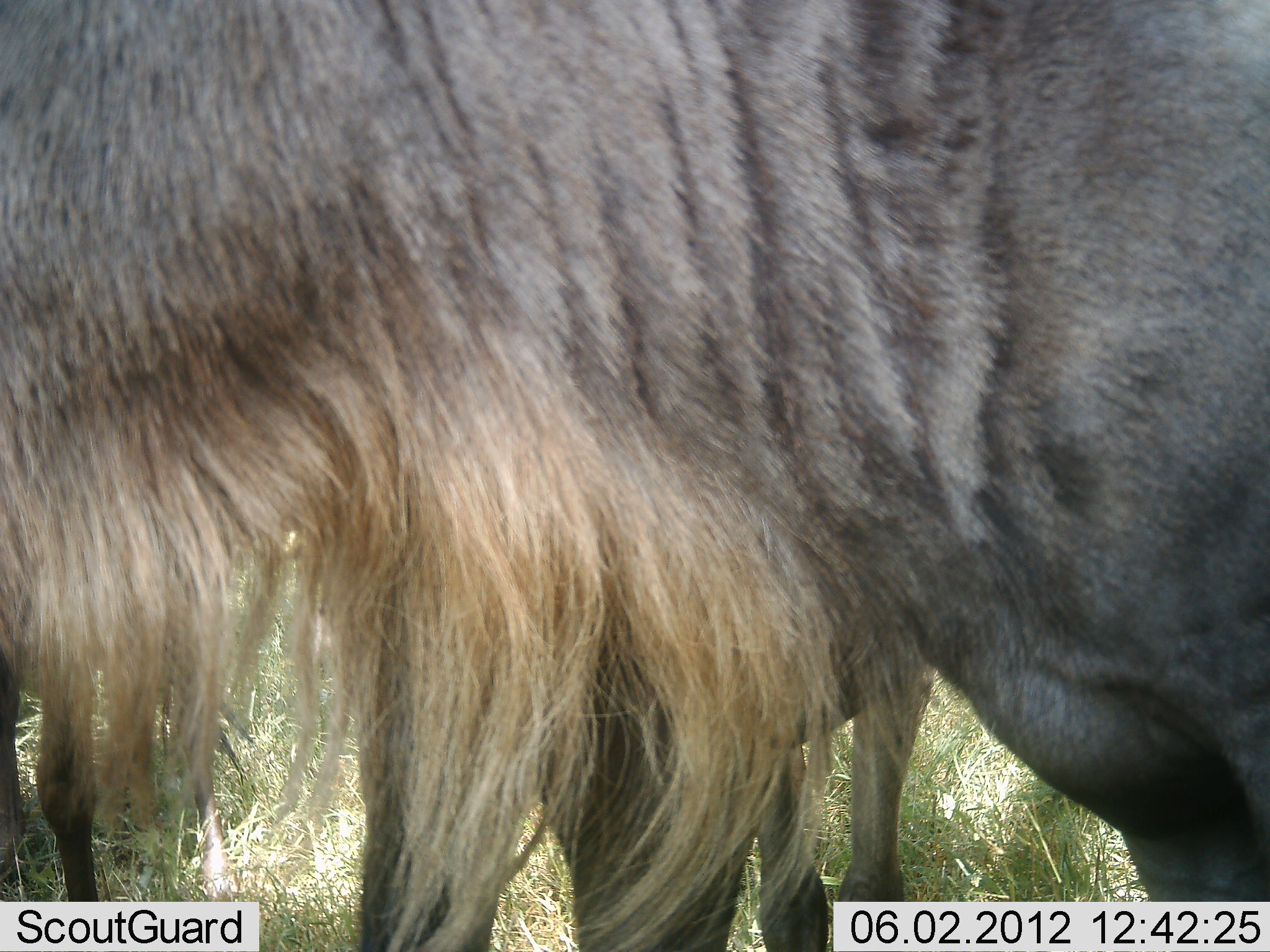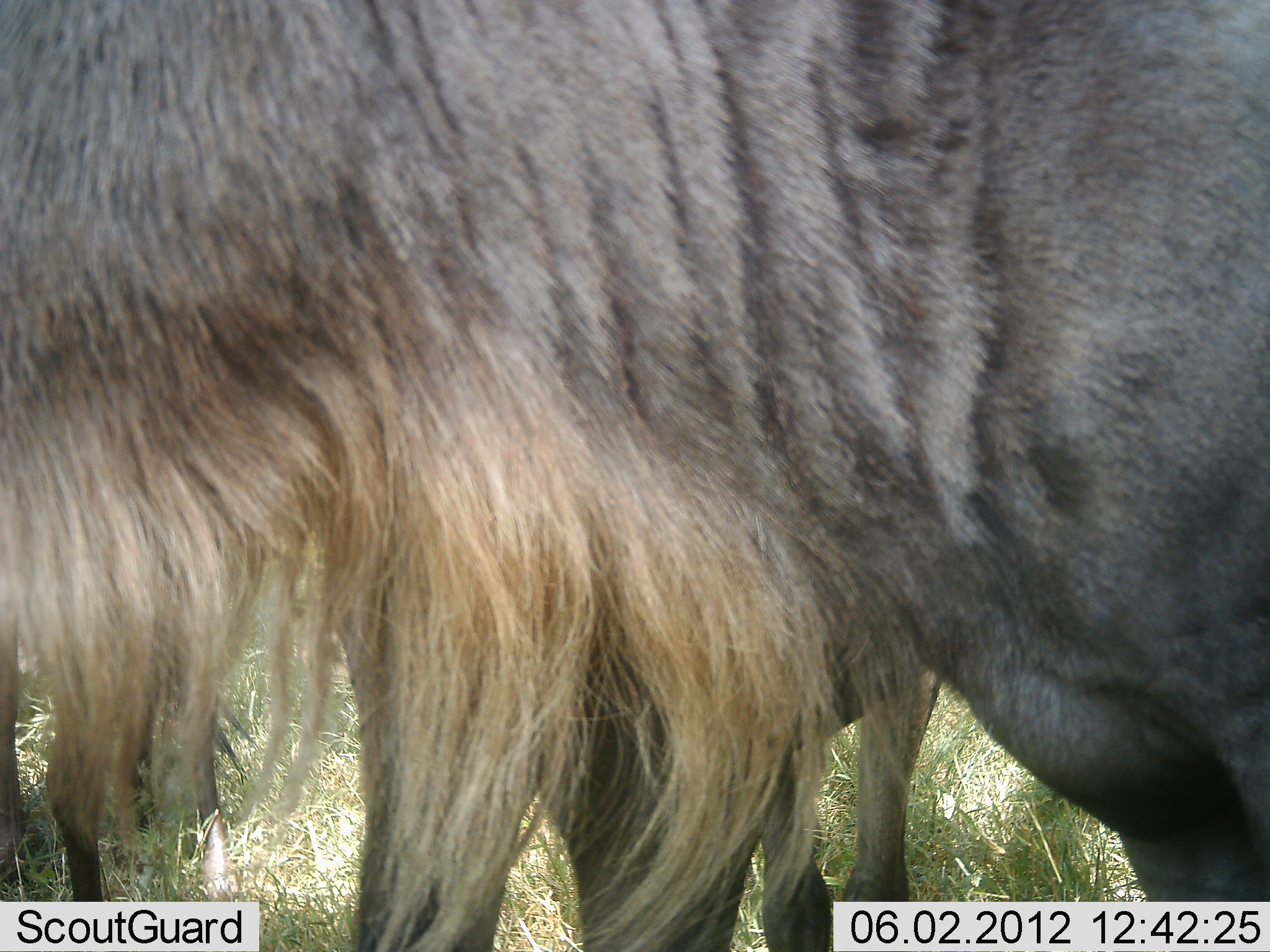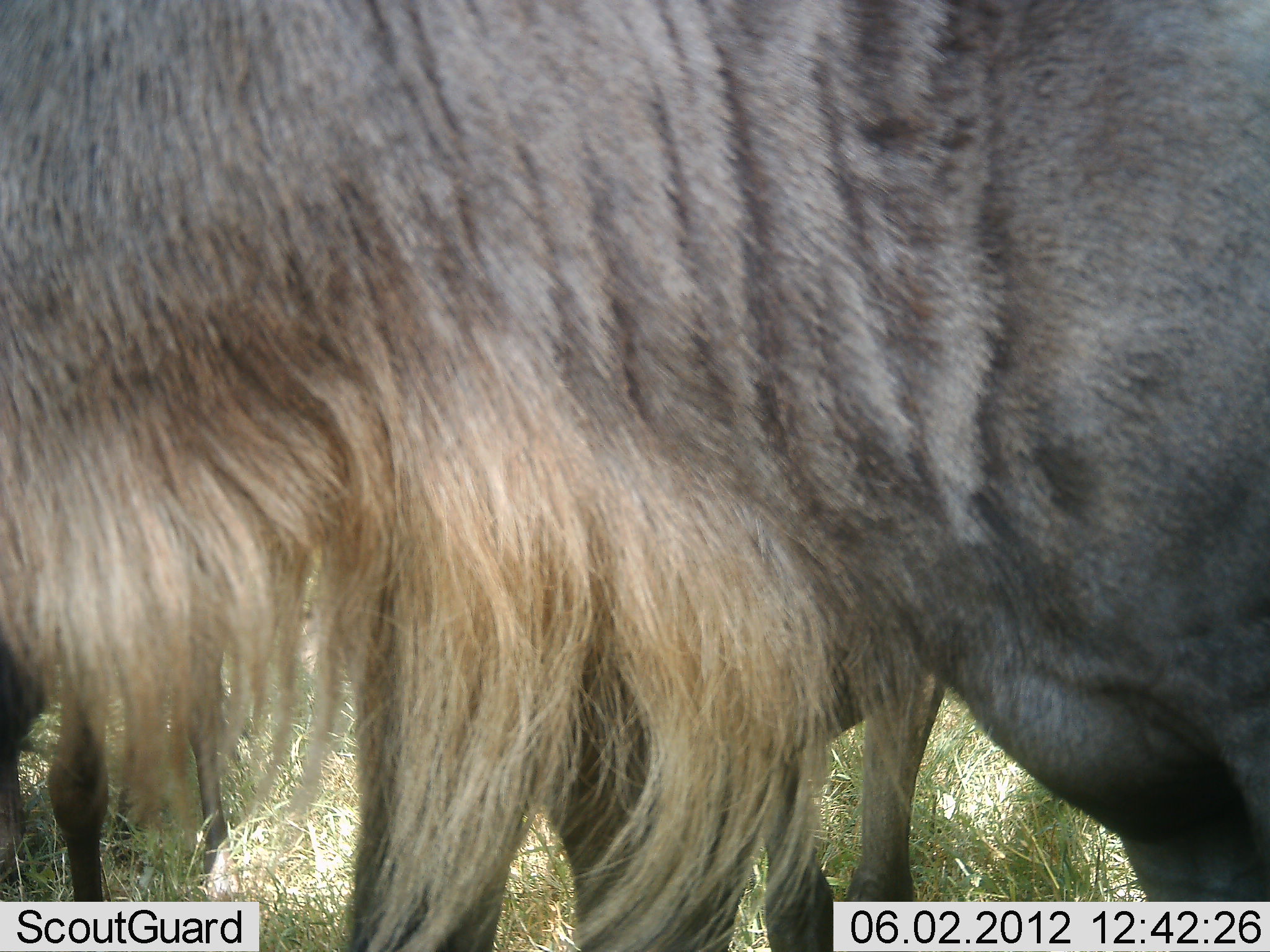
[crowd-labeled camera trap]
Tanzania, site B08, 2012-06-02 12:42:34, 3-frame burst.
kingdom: Animalia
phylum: Chordata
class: Mammalia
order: Artiodactyla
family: Bovidae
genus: Connochaetes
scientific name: Connochaetes taurinus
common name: blue wildebeest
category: wildebeest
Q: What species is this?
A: Wildebeest (blue wildebeest) (Connochaetes taurinus).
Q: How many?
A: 3.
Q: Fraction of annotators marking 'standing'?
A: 100%.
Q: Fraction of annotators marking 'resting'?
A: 0%.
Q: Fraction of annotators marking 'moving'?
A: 0%.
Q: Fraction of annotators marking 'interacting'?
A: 0%.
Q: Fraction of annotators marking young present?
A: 0%.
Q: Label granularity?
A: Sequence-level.